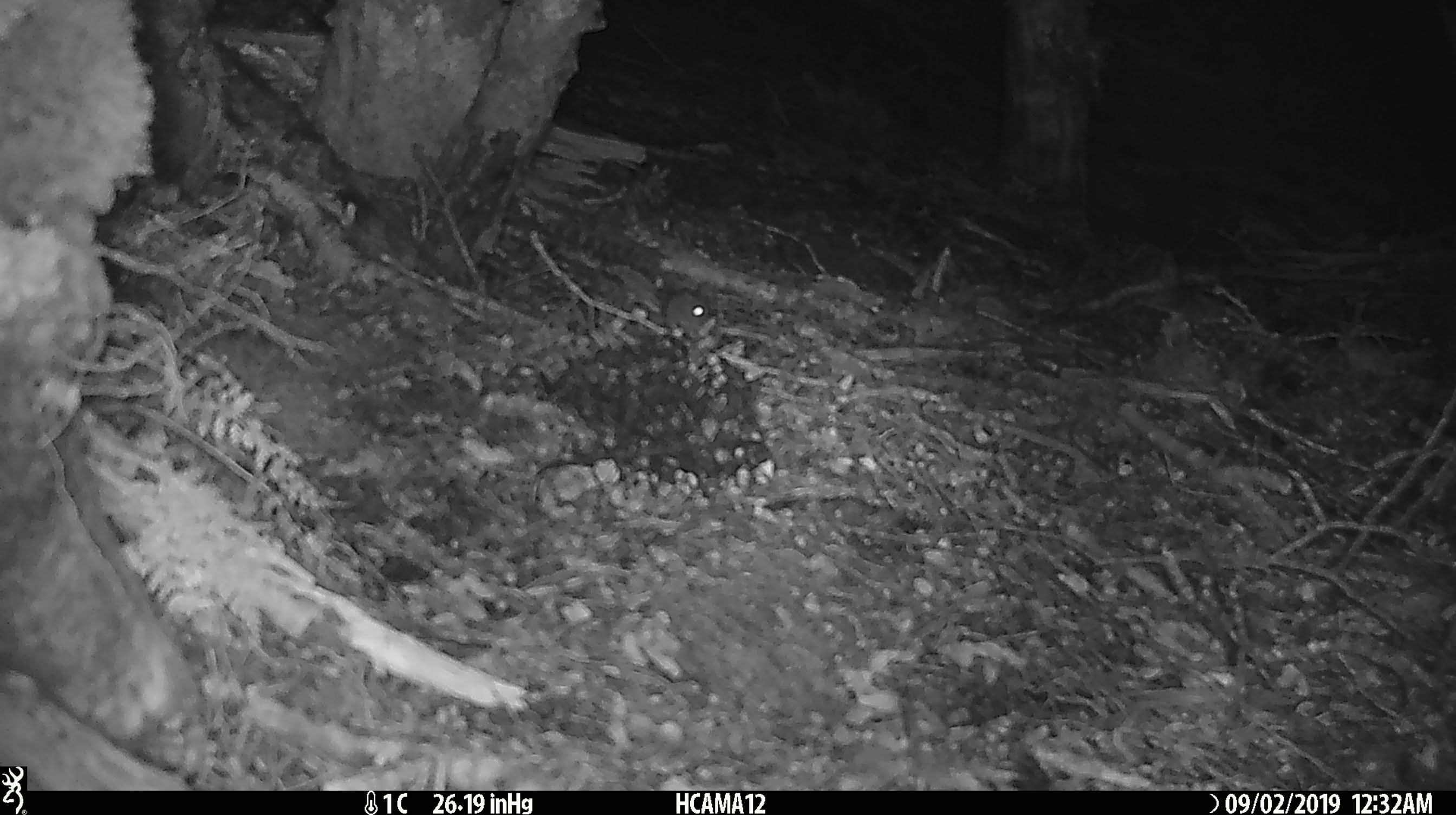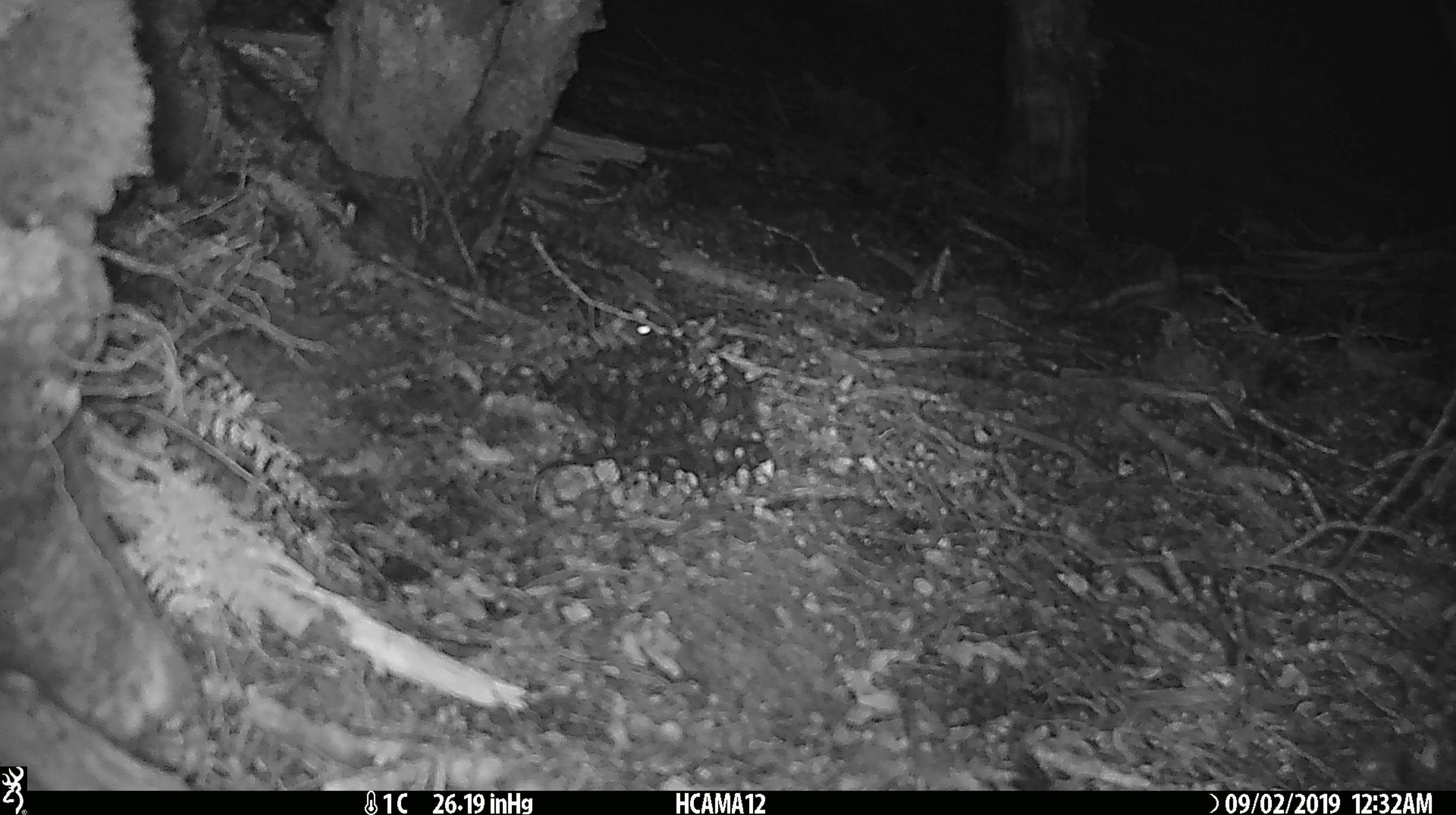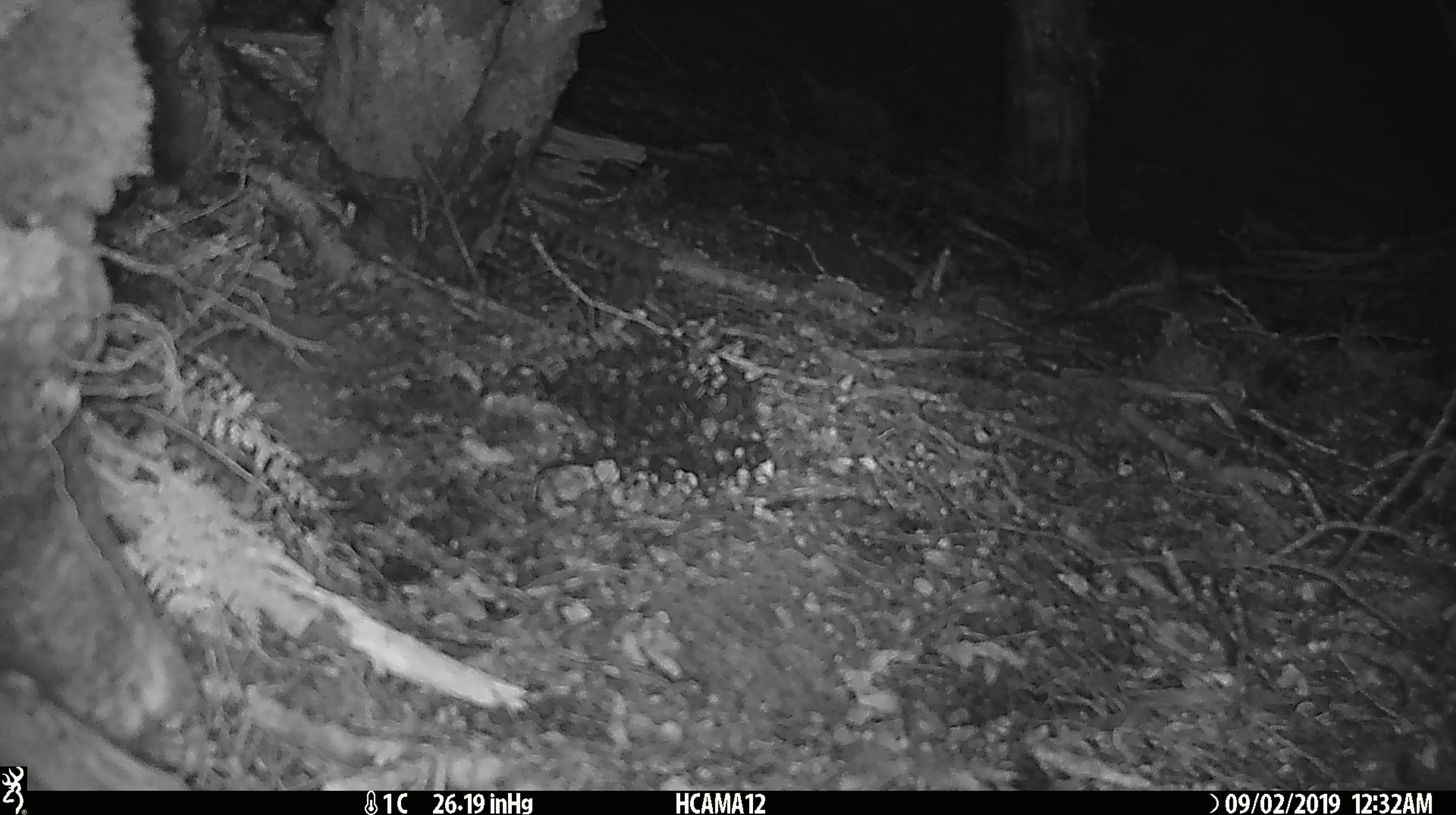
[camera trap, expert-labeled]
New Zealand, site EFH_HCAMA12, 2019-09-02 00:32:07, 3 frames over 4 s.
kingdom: Animalia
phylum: Chordata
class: Mammalia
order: Rodentia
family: Muridae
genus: Mus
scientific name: Mus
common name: mouse